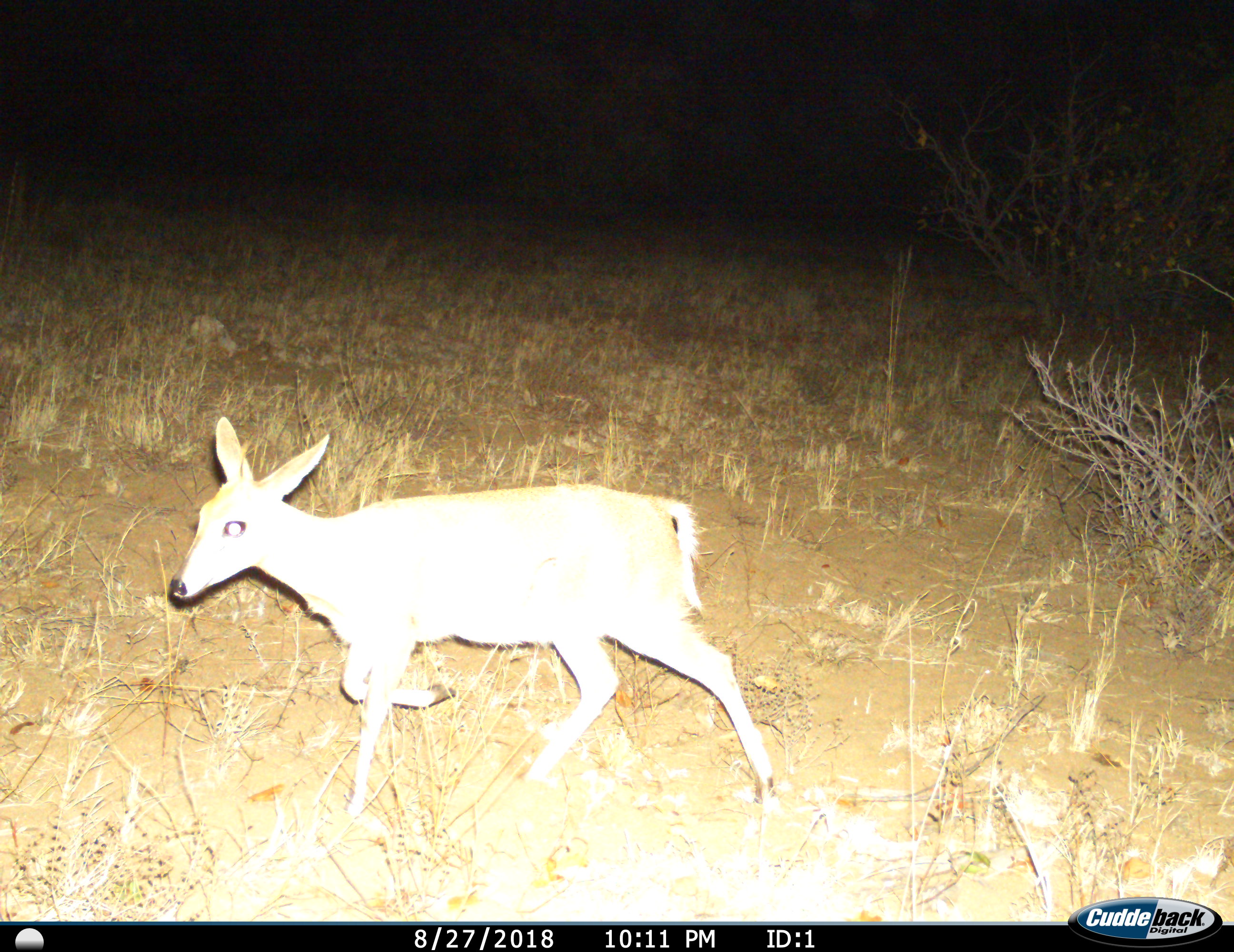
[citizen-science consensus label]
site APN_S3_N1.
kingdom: Animalia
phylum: Chordata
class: Mammalia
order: Artiodactyla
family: Bovidae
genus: Sylvicapra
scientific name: Sylvicapra grimmia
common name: common duiker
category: duikercommongrey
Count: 1.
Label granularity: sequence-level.